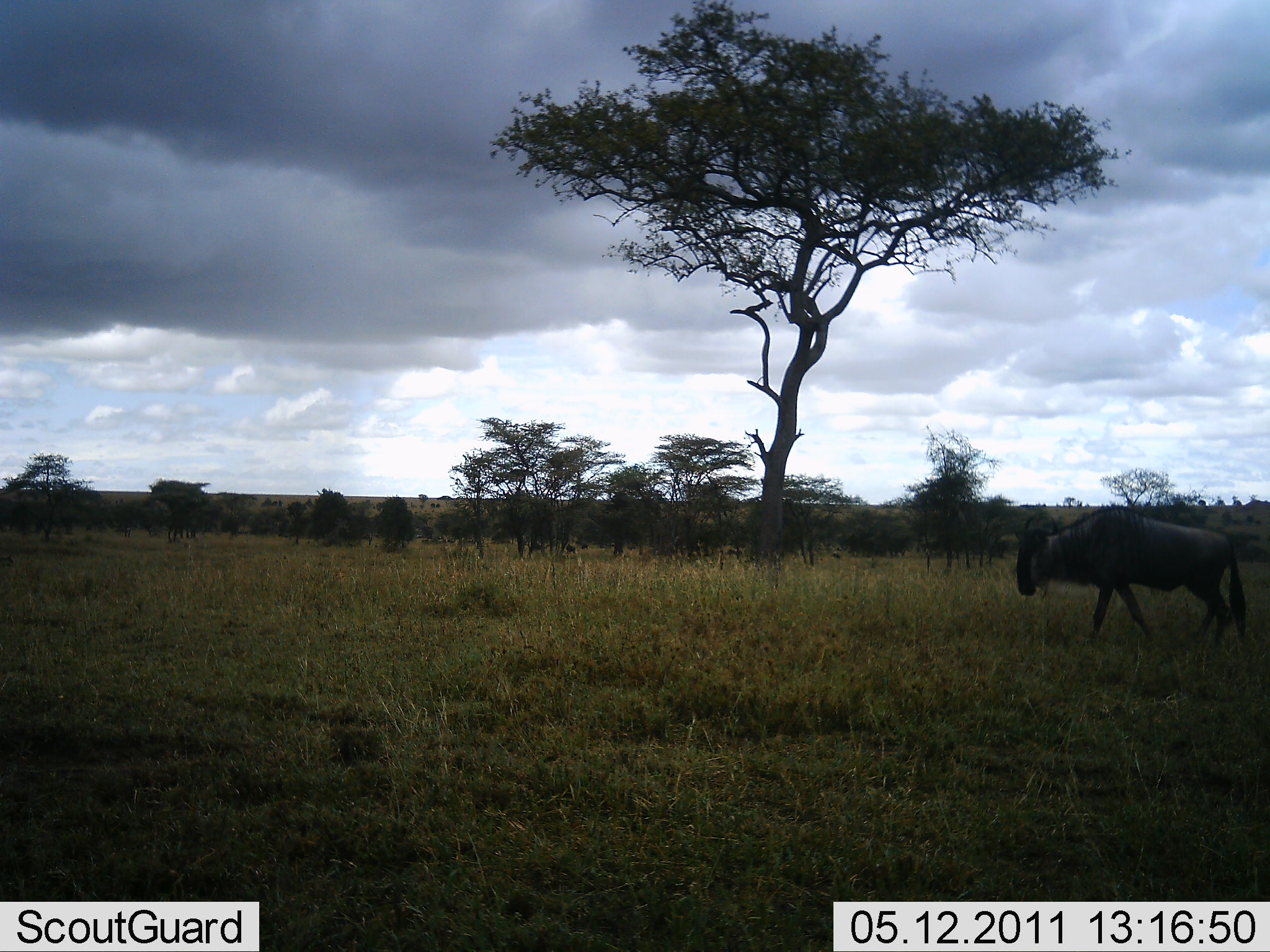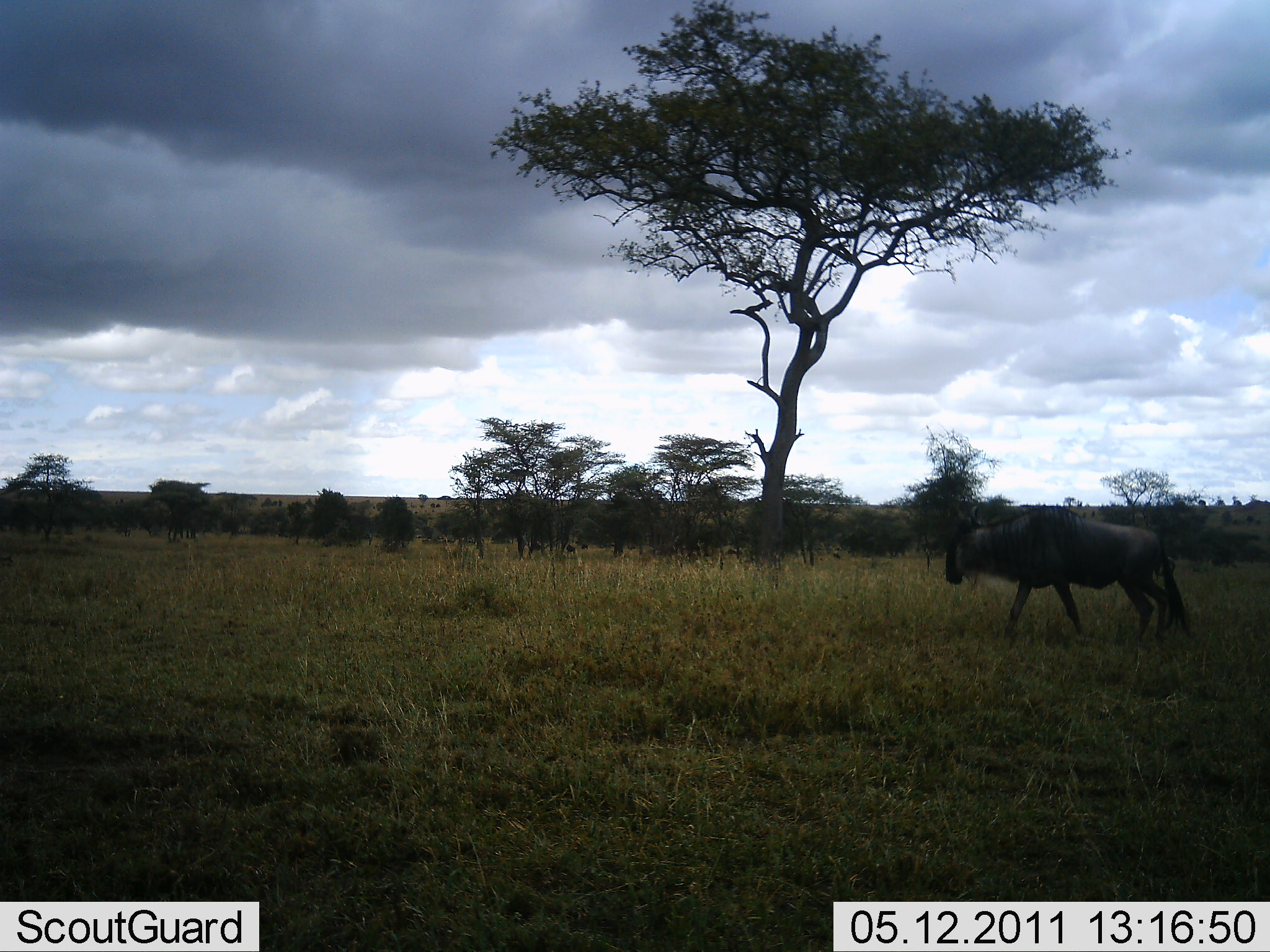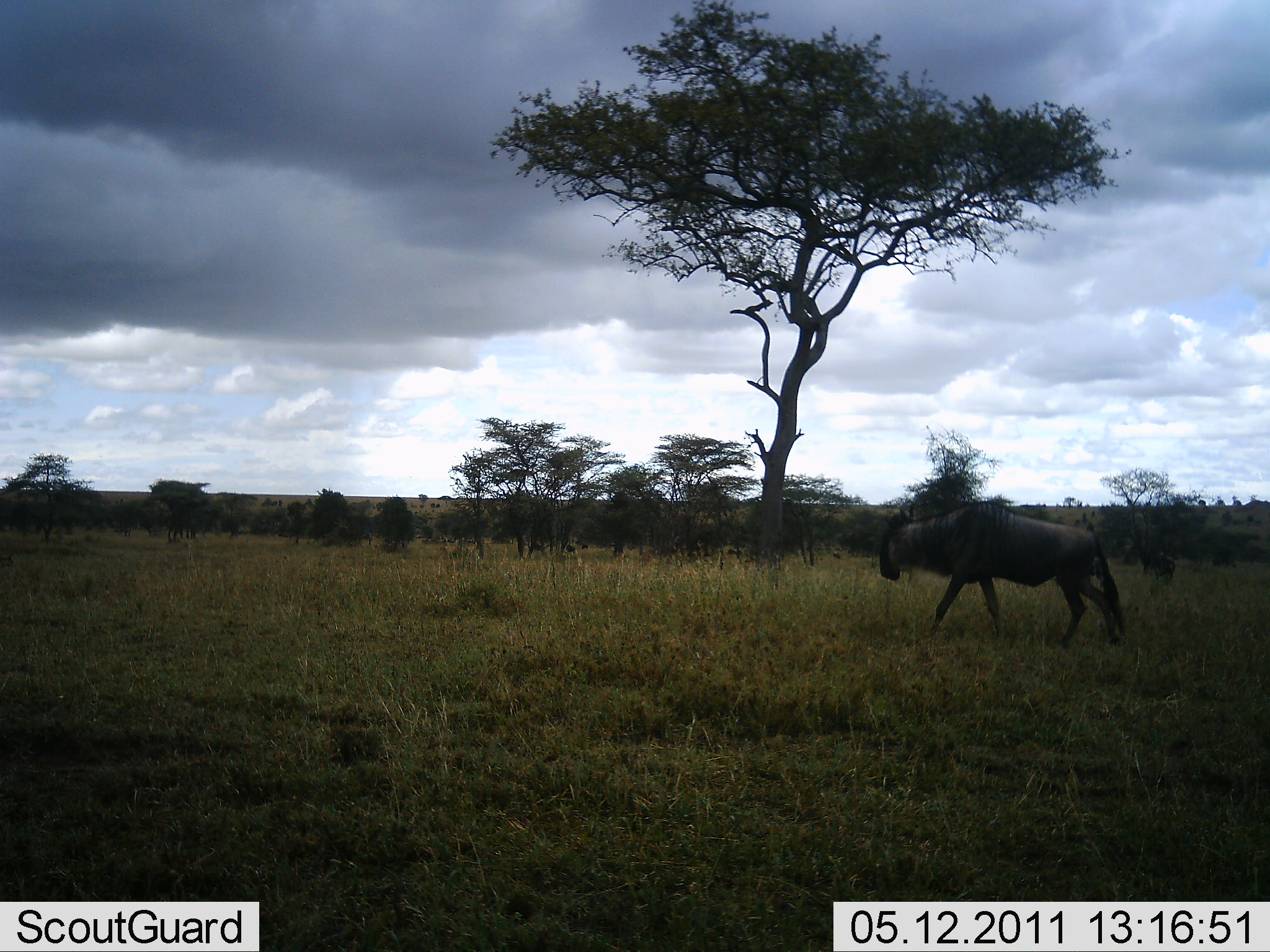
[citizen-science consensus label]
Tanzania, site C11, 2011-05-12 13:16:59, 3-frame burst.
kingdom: Animalia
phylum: Chordata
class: Mammalia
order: Artiodactyla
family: Bovidae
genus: Connochaetes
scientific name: Connochaetes taurinus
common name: blue wildebeest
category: wildebeest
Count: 1.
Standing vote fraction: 0%.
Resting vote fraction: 0%.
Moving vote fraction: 100%.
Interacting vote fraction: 0%.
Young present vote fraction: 0%.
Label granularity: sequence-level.